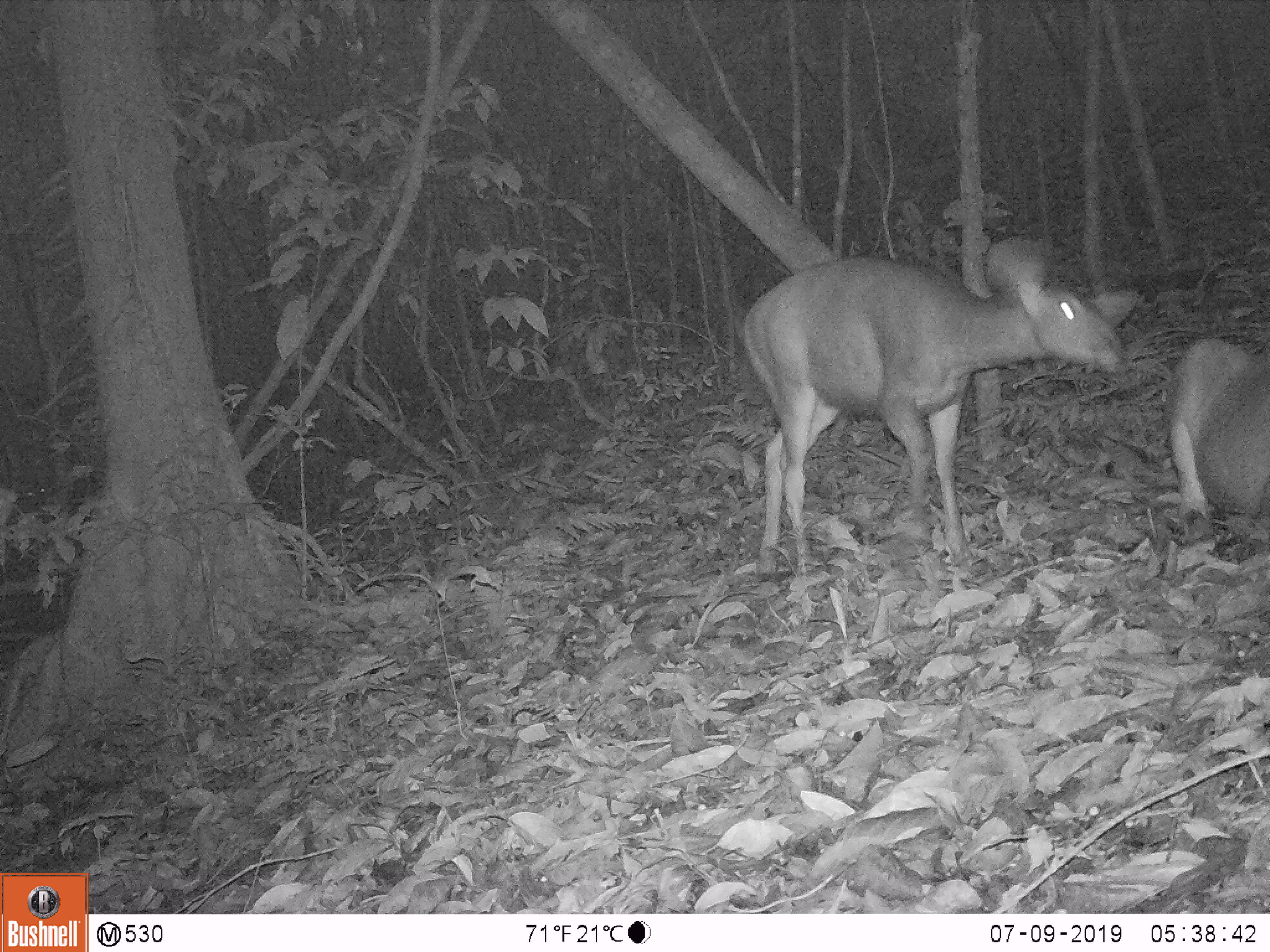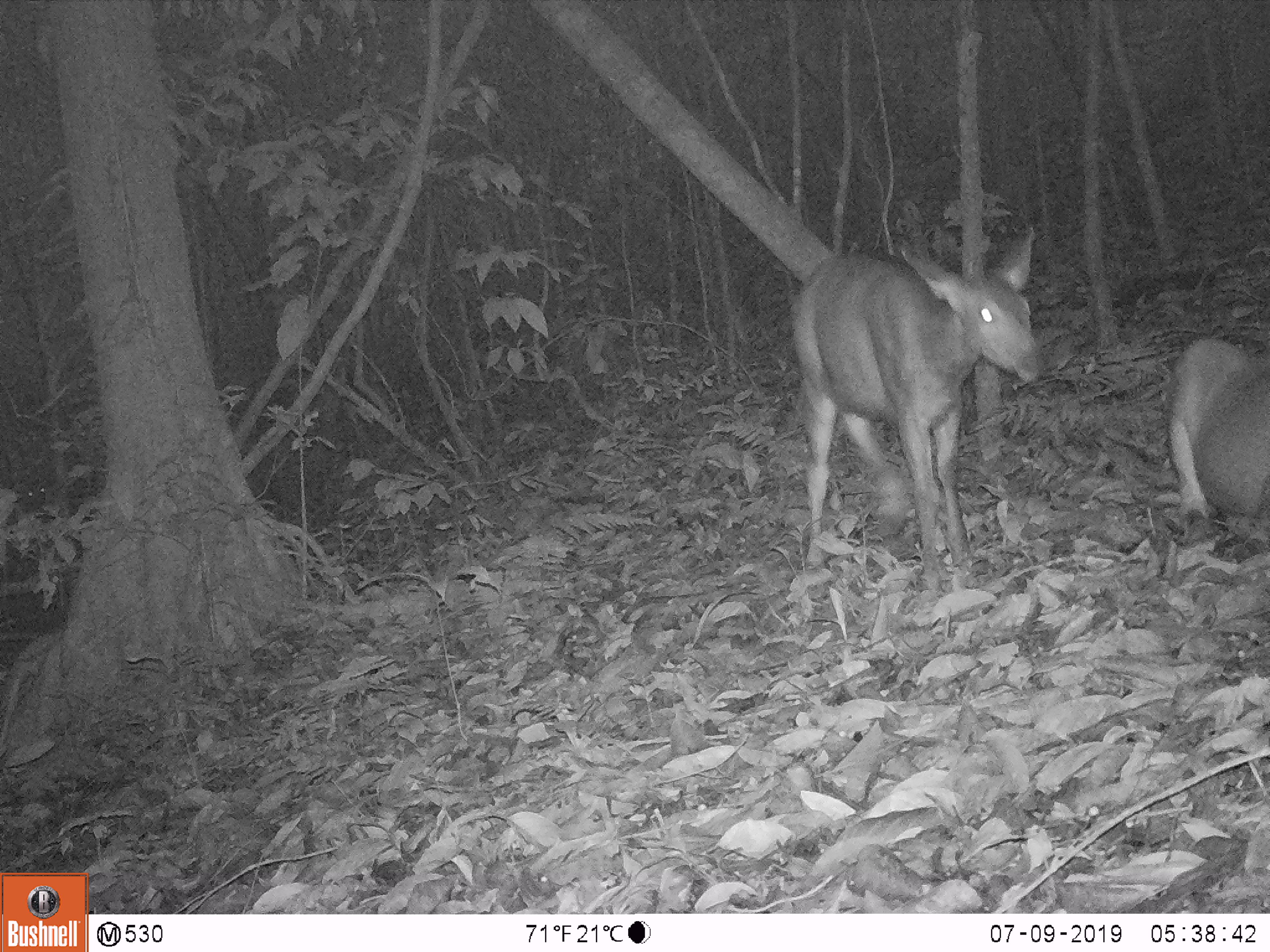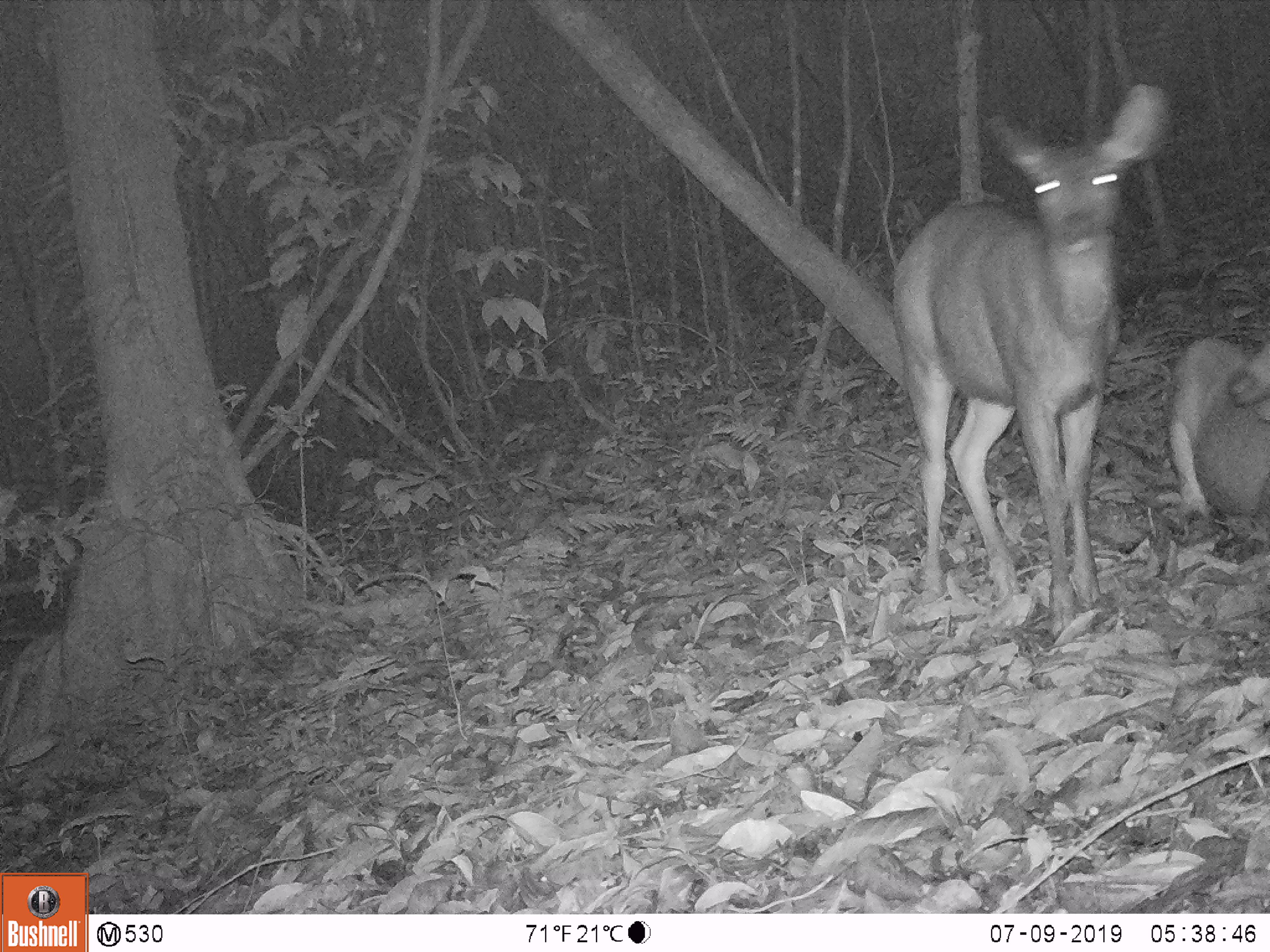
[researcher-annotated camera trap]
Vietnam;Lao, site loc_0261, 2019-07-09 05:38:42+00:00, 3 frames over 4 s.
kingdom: Animalia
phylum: Chordata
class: Mammalia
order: Artiodactyla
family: Cervidae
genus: Rusa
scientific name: Rusa unicolor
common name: sambar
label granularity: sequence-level